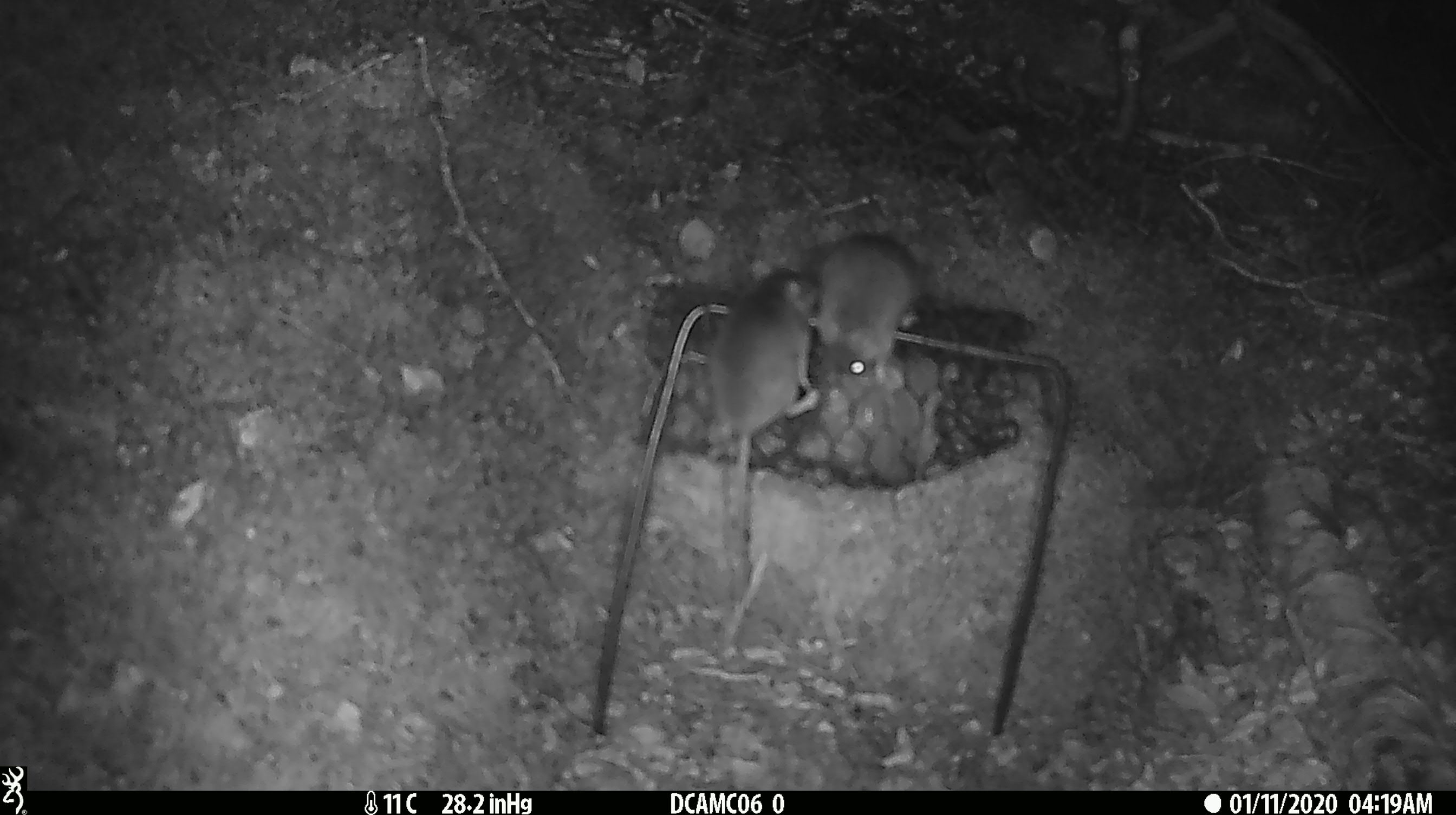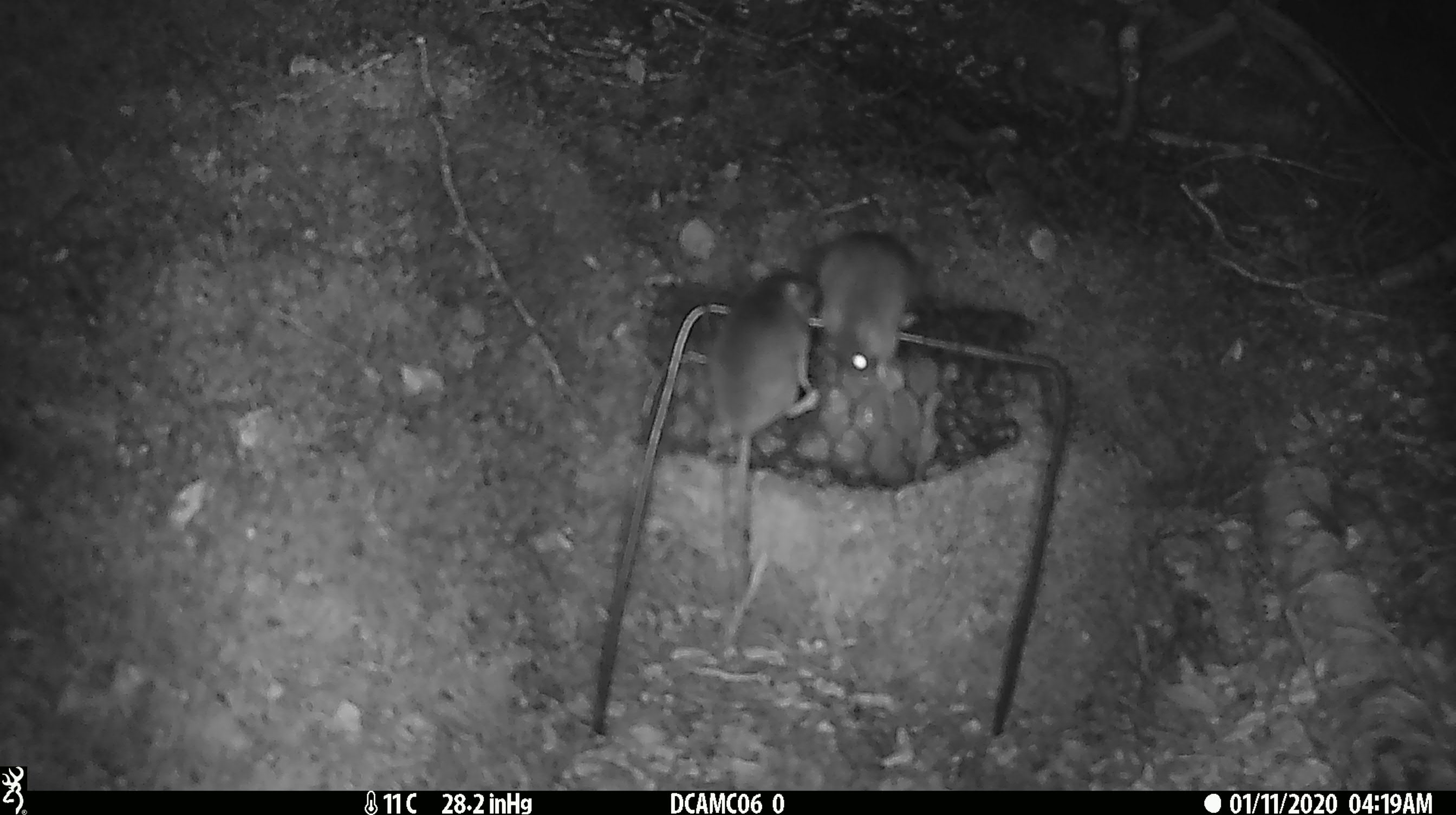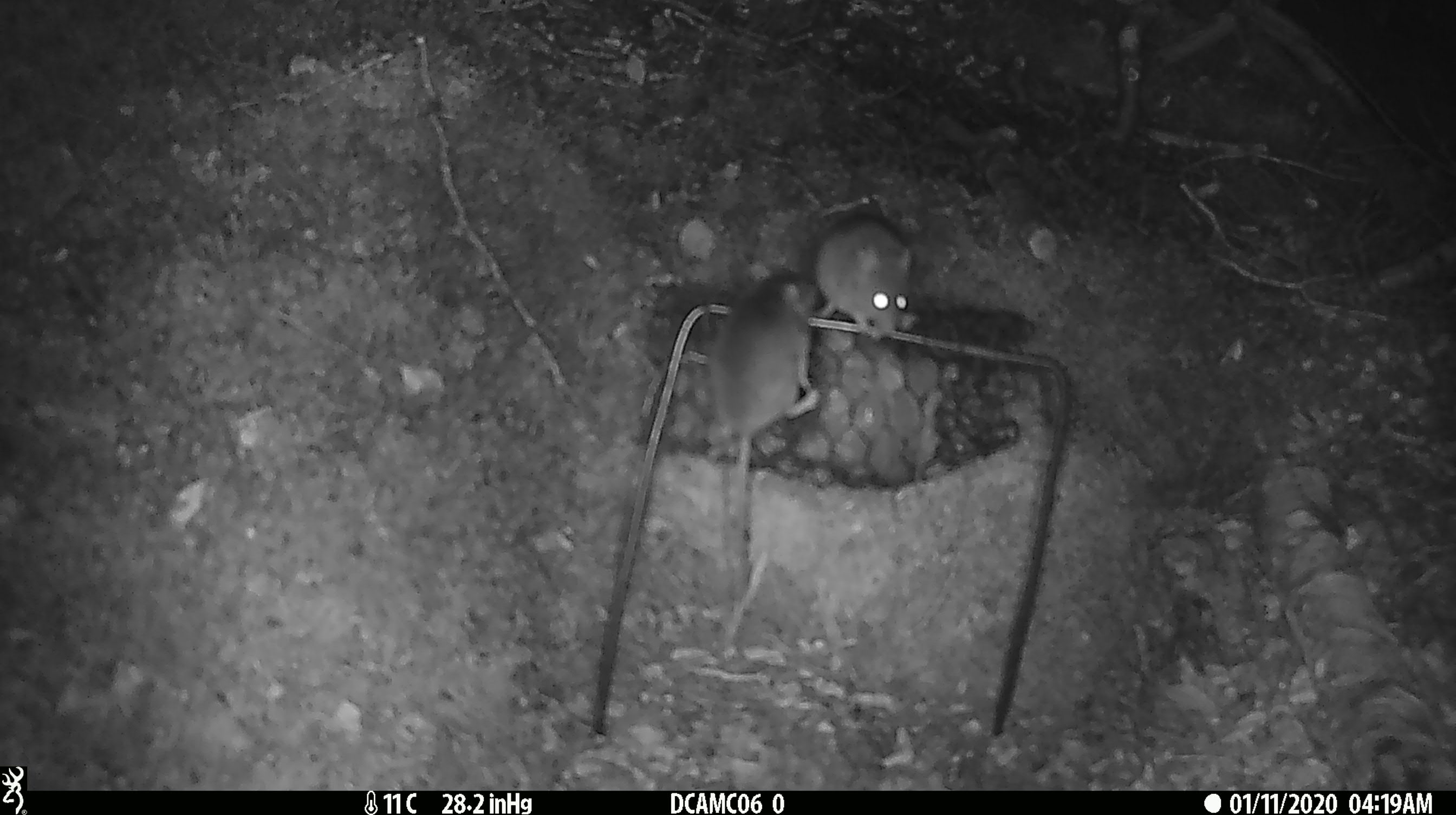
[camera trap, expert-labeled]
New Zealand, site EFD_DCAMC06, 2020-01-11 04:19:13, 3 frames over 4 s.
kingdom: Animalia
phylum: Chordata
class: Mammalia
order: Rodentia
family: Muridae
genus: Mus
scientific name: Mus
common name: mouse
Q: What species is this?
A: Mouse (Mus).